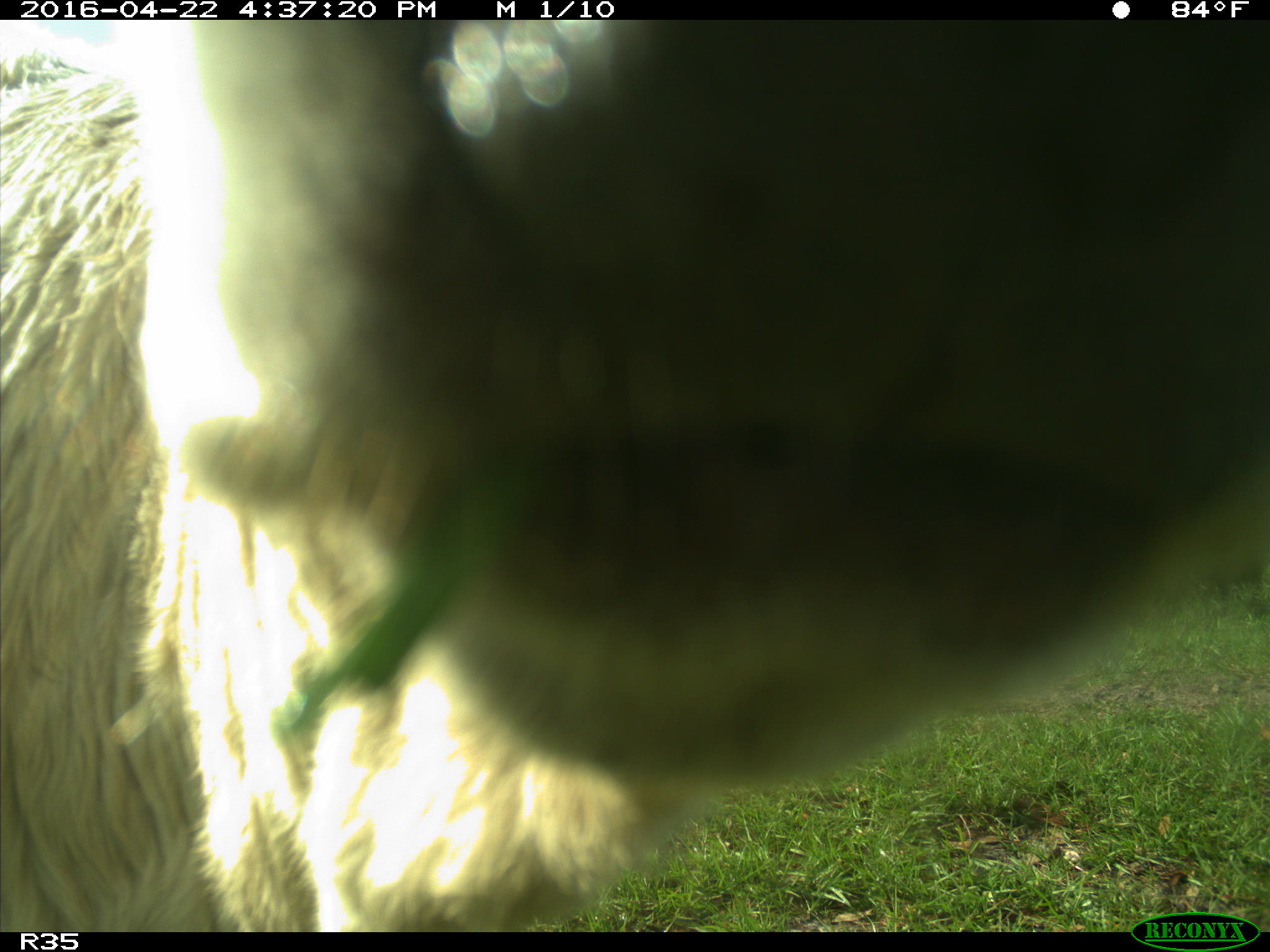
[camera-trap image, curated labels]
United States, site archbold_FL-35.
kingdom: Animalia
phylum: Chordata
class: Mammalia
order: Artiodactyla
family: Bovidae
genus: Bos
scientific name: Bos taurus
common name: domestic cow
Bos taurus (domestic cow).